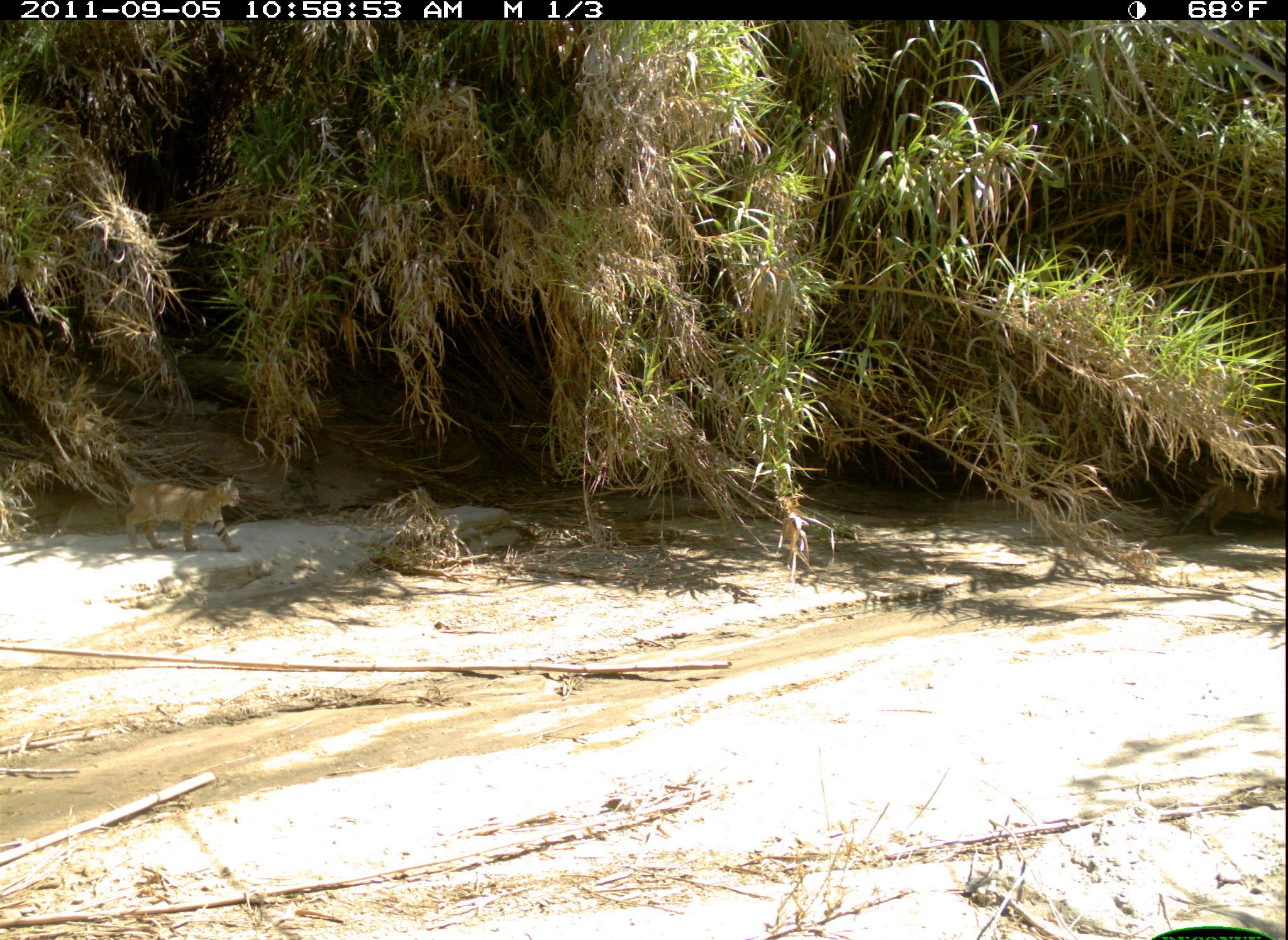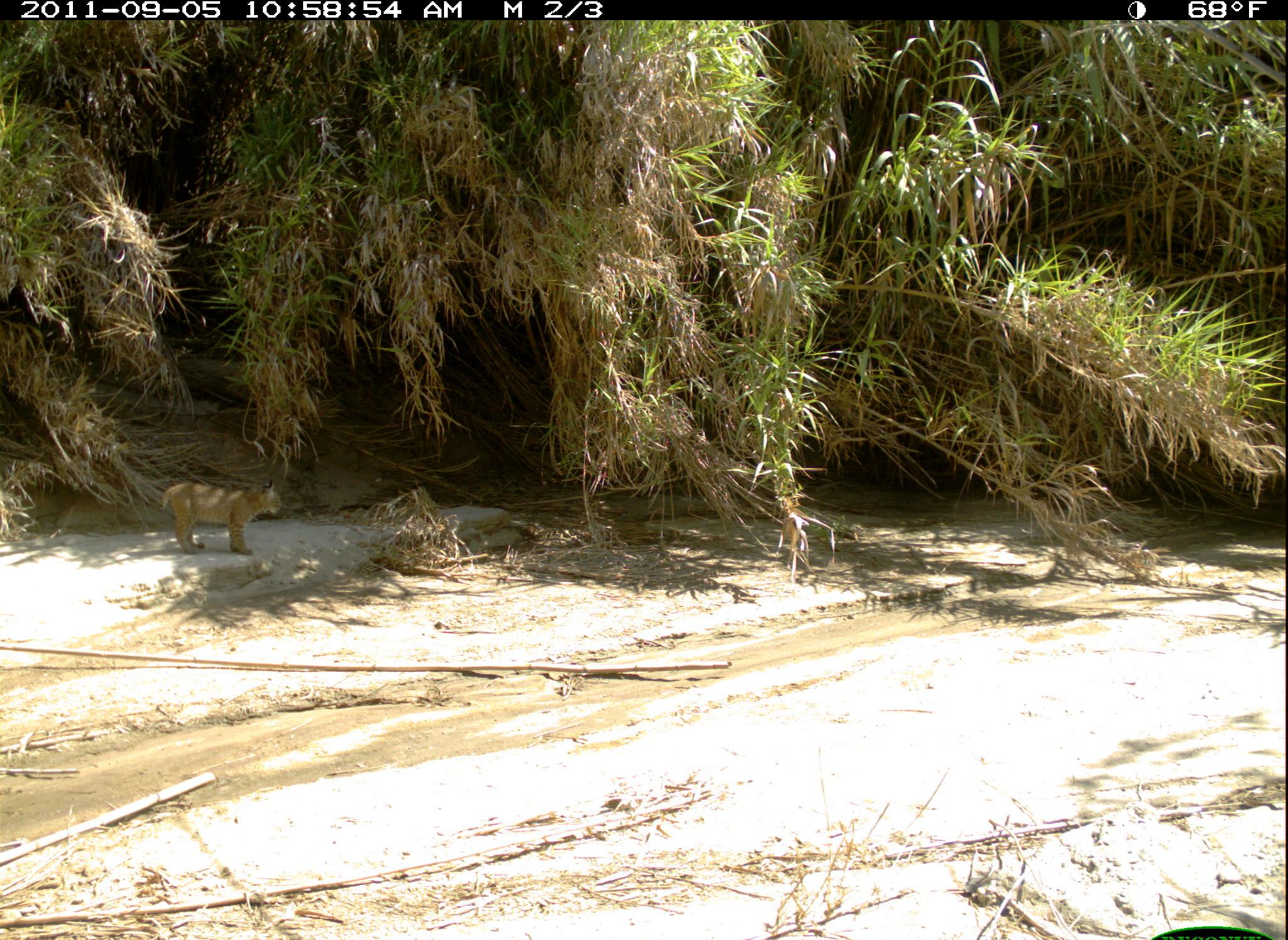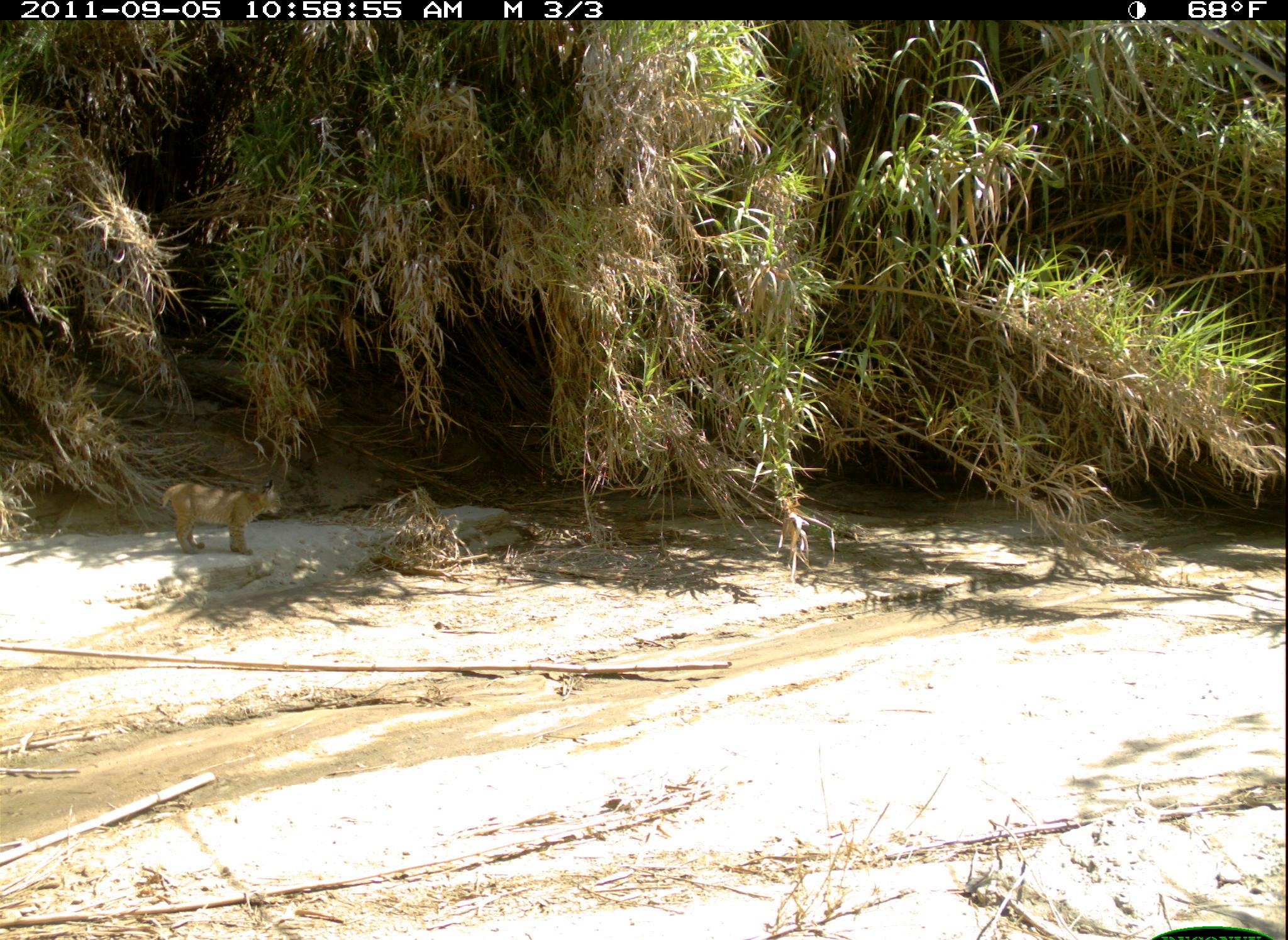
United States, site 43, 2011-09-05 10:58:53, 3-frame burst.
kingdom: Animalia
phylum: Chordata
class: Mammalia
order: Carnivora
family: Felidae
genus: Lynx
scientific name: Lynx rufus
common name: bobcat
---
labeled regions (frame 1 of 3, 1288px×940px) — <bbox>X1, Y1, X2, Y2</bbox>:
bobcat: <bbox>124, 472, 245, 557</bbox>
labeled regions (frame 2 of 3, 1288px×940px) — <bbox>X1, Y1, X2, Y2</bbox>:
bobcat: <bbox>155, 482, 296, 565</bbox>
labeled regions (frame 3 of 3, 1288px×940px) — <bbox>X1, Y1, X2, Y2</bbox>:
bobcat: <bbox>156, 469, 279, 559</bbox>